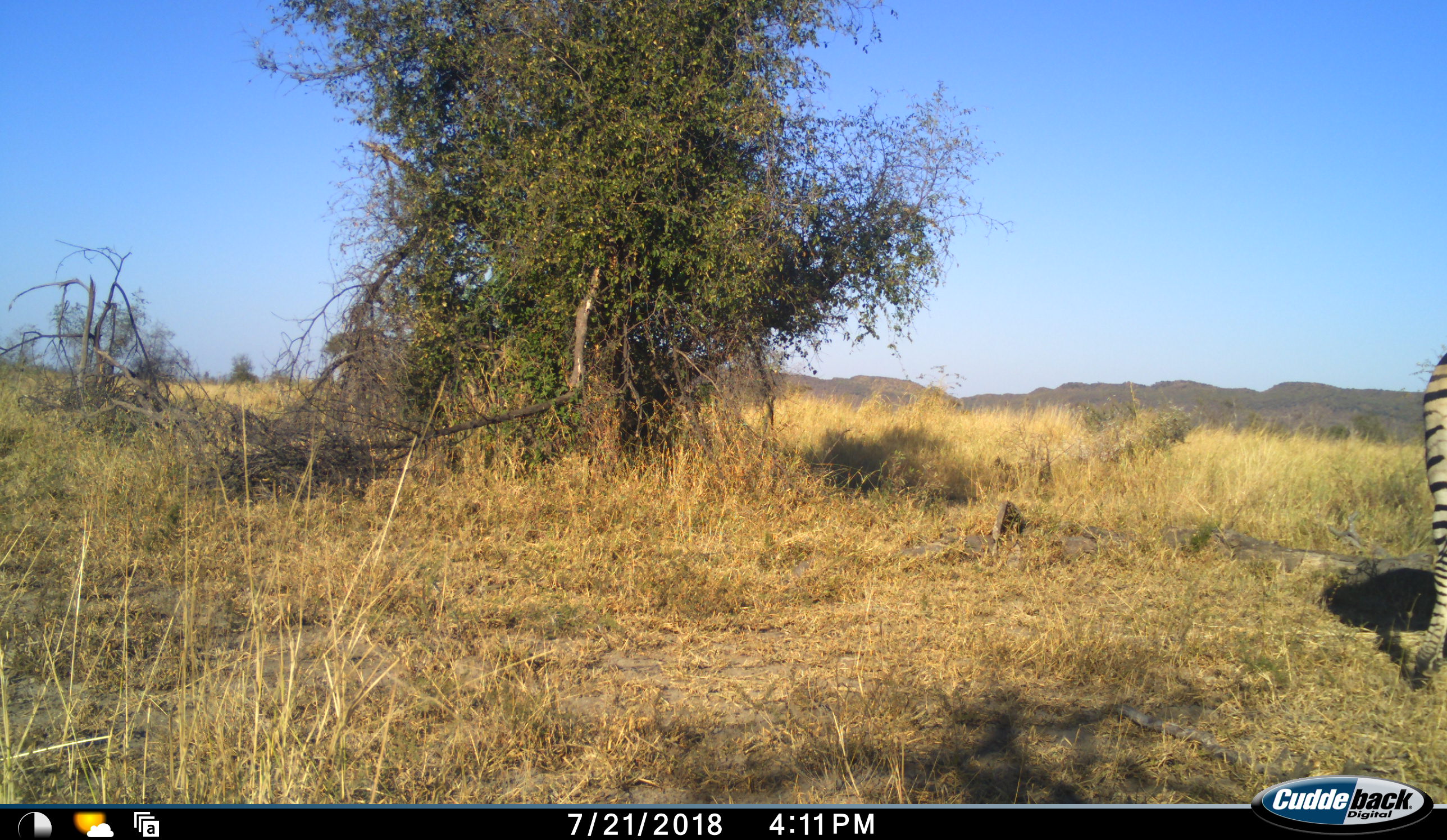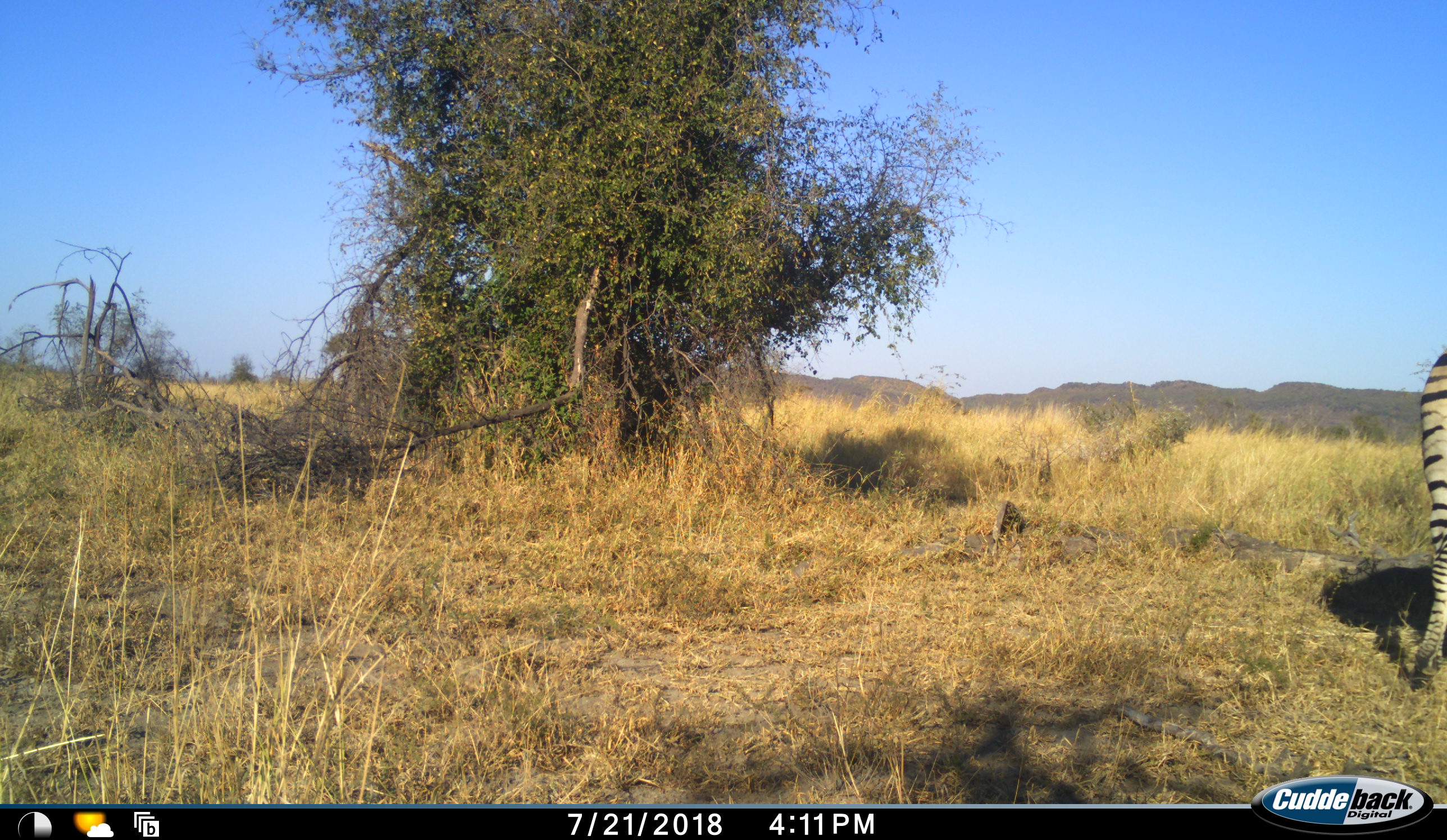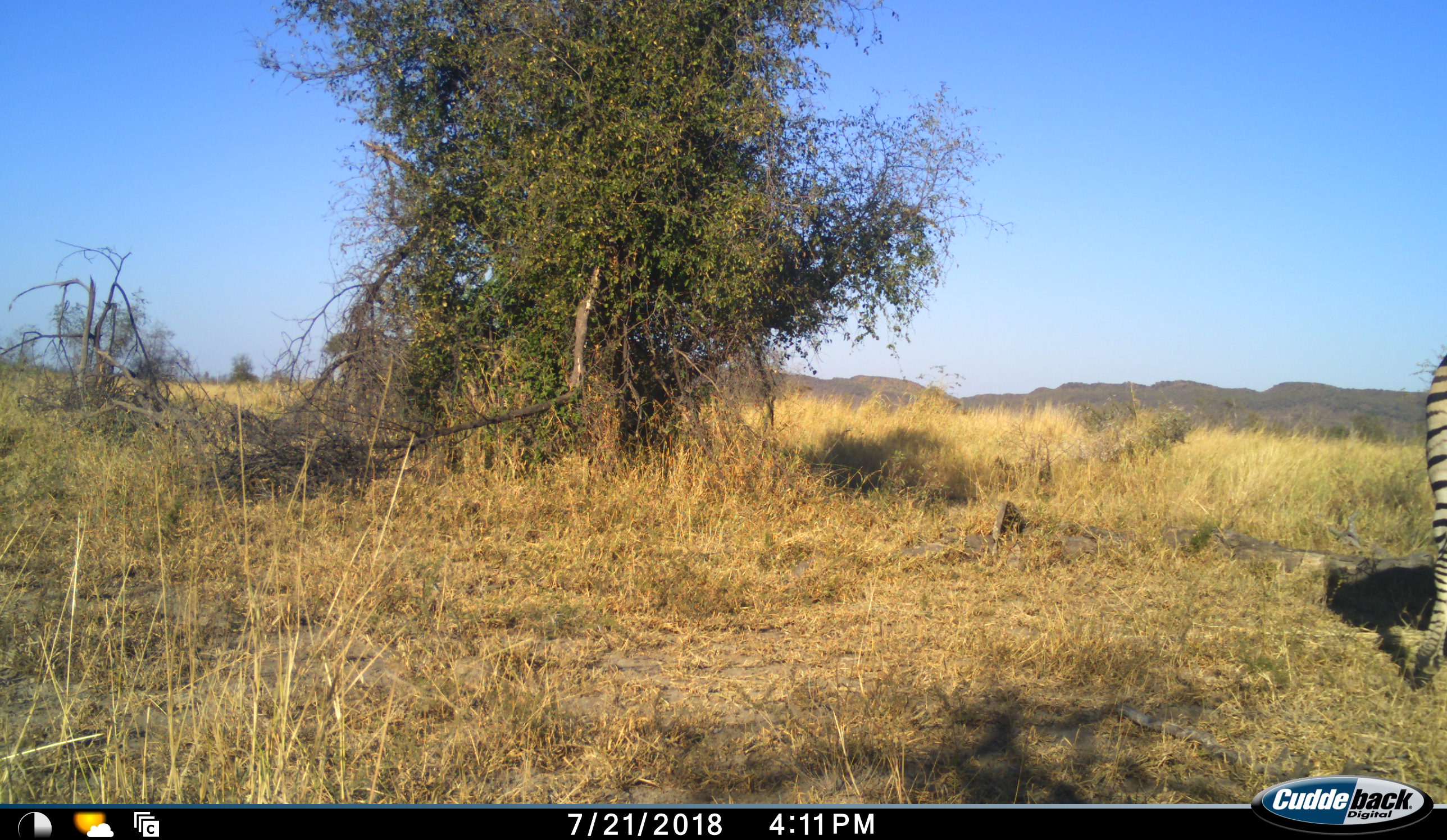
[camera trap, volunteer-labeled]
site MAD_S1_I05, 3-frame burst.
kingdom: Animalia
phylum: Chordata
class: Mammalia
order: Perissodactyla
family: Equidae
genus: Equus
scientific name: Equus quagga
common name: plains zebra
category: zebraplains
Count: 1.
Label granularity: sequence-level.